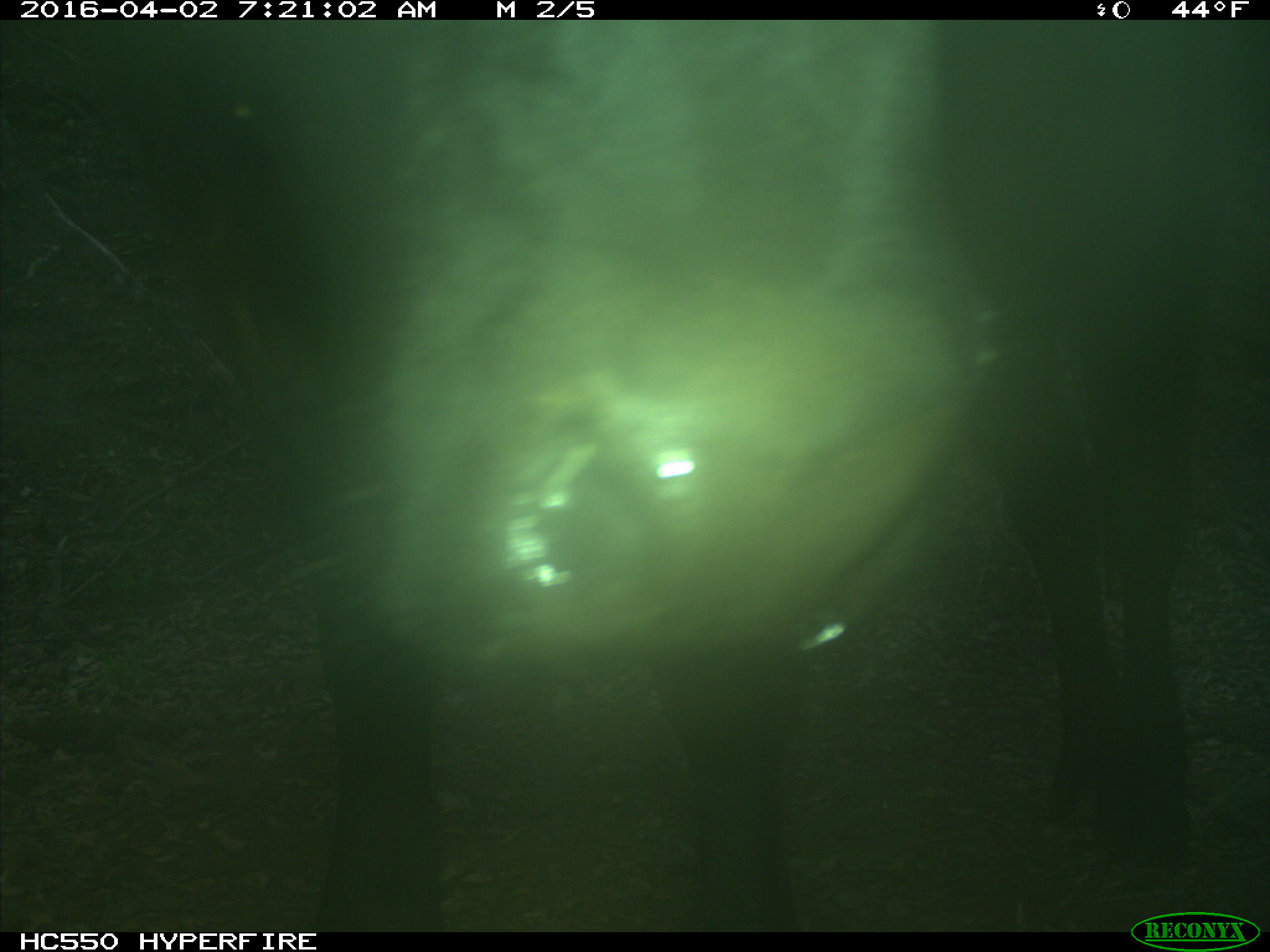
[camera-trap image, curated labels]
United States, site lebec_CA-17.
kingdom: Animalia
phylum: Chordata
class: Mammalia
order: Artiodactyla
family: Bovidae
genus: Bos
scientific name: Bos taurus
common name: domestic cow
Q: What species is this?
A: Bos taurus (domestic cow).